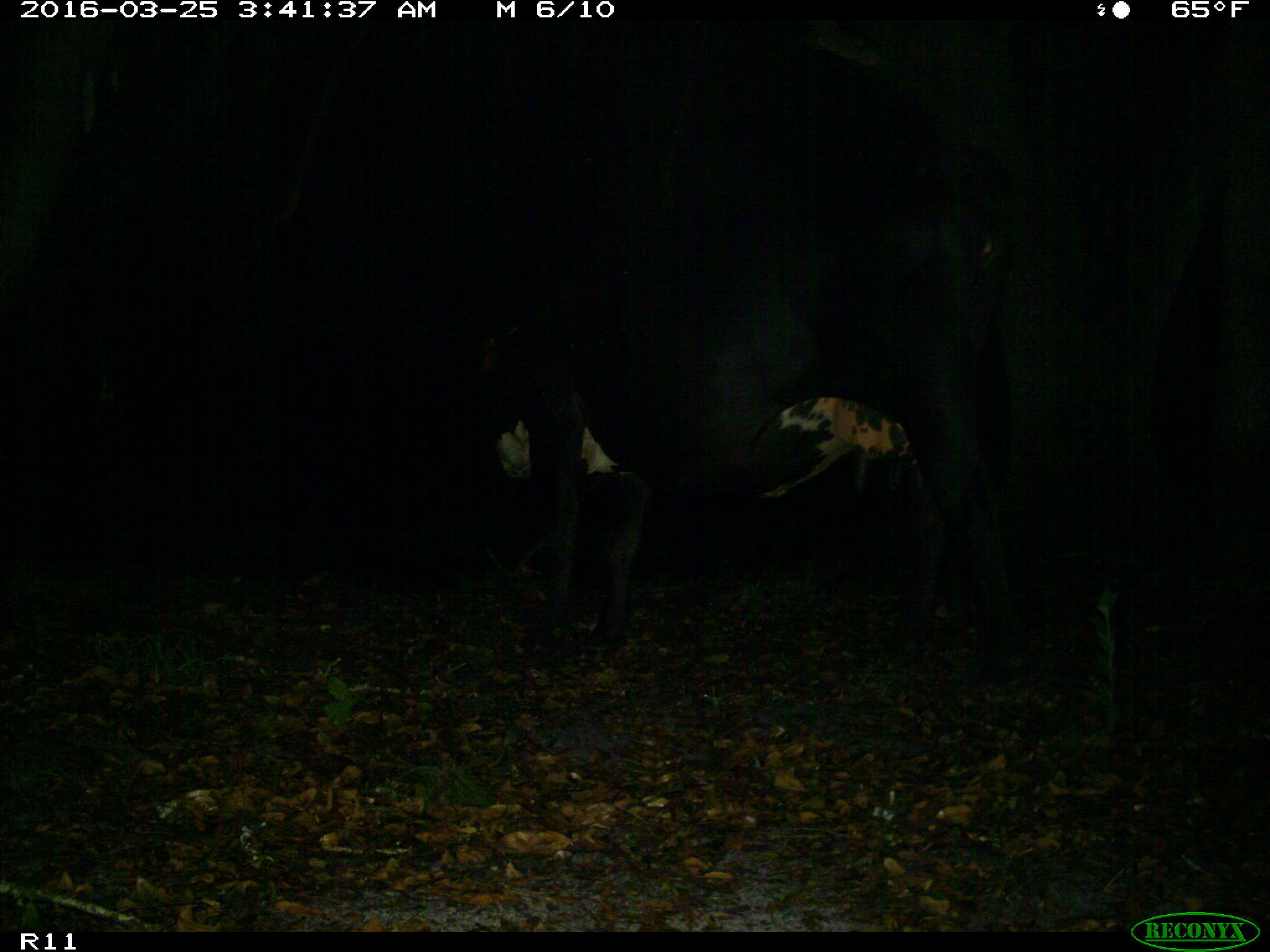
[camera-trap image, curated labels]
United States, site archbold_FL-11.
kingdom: Animalia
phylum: Chordata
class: Mammalia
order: Artiodactyla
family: Bovidae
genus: Bos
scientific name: Bos taurus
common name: domestic cow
Bos taurus (domestic cow).